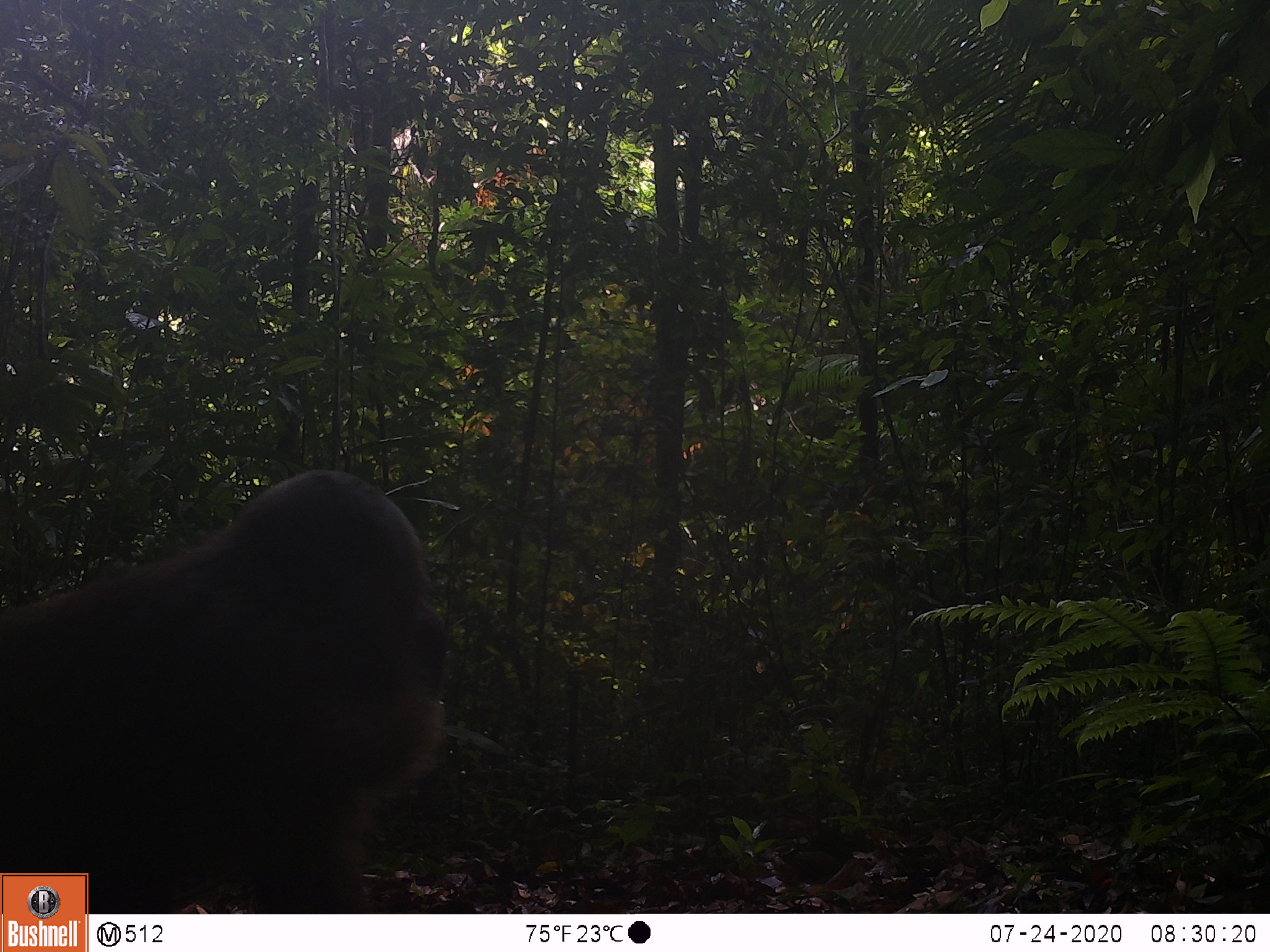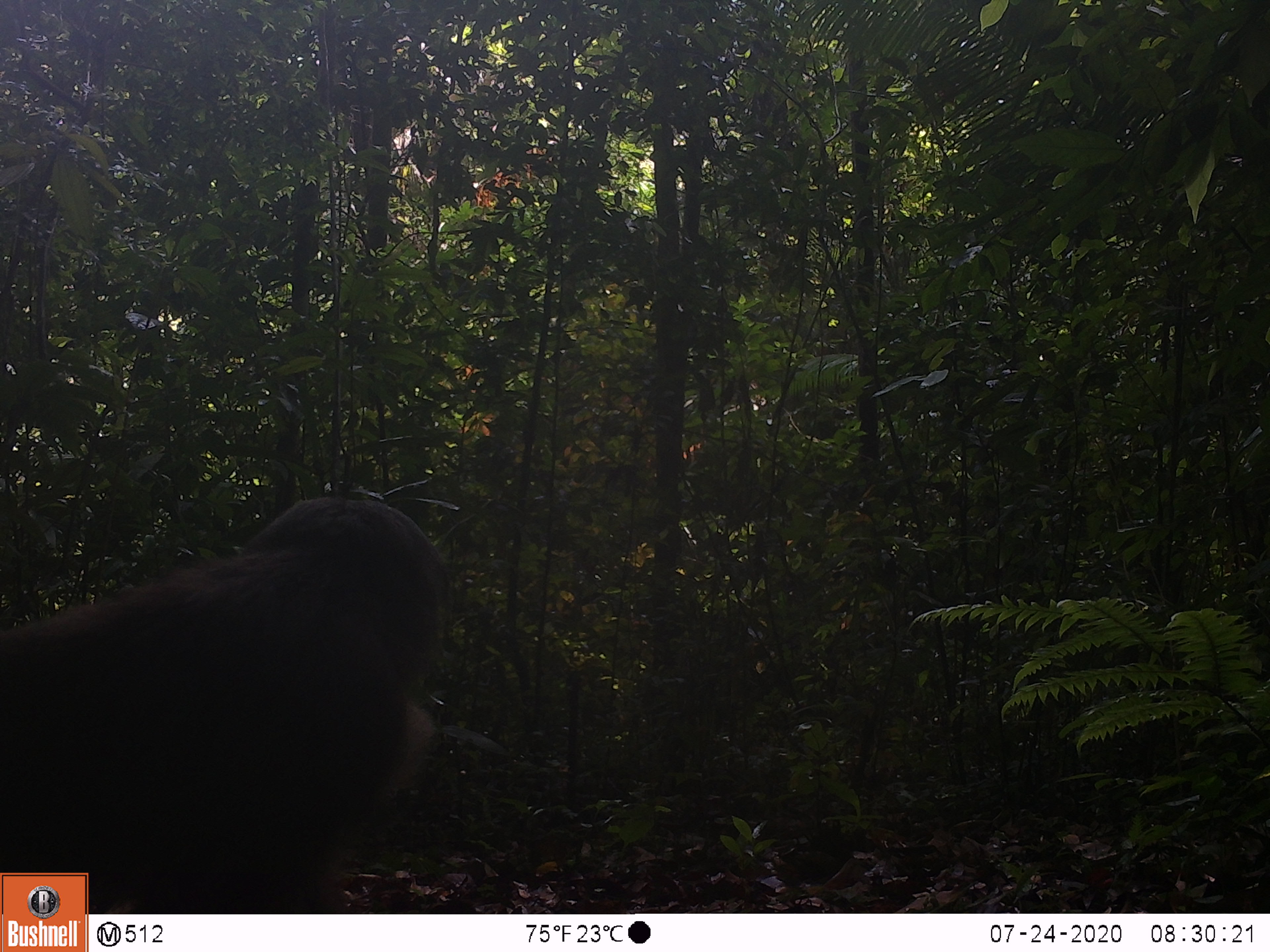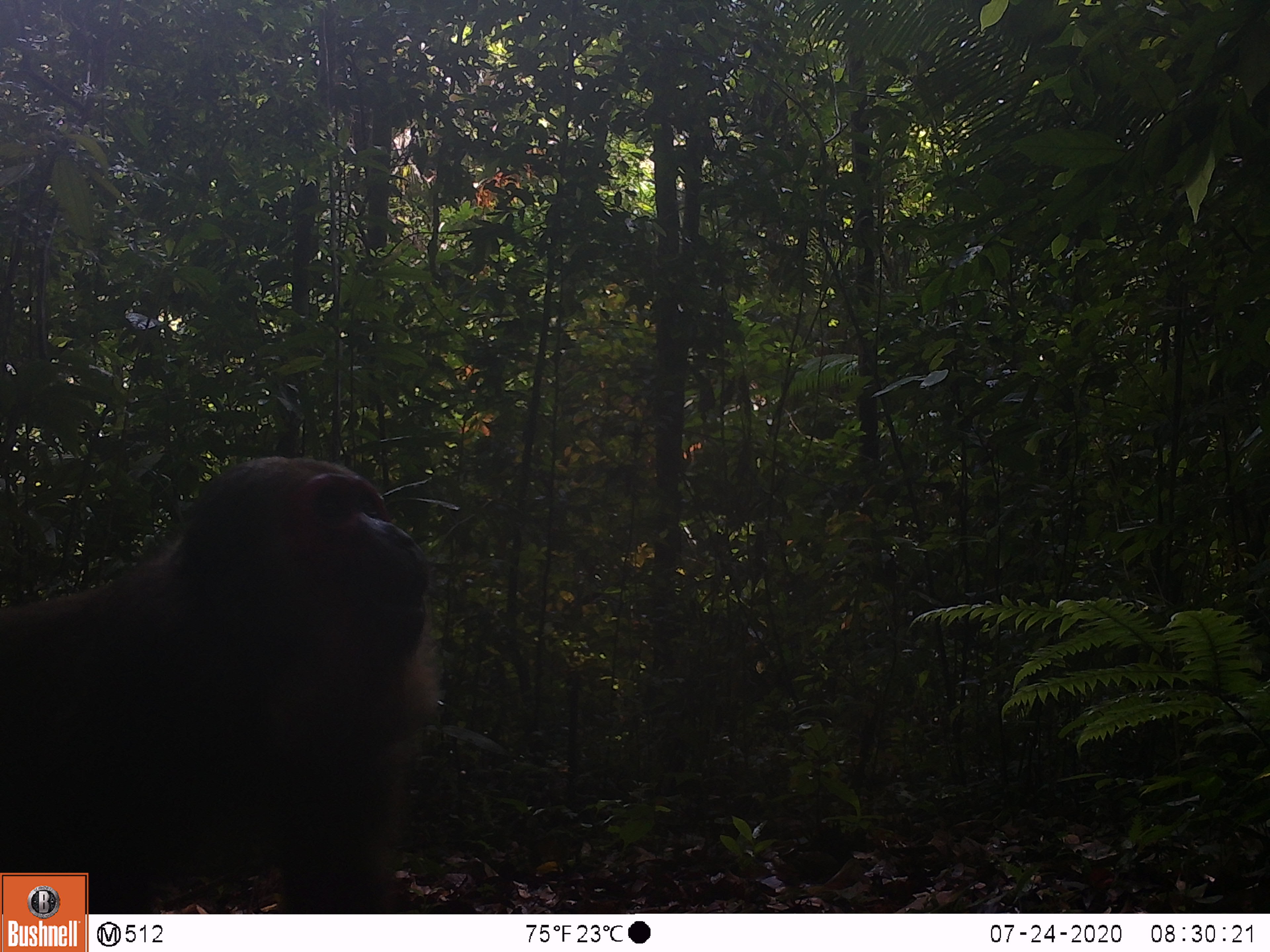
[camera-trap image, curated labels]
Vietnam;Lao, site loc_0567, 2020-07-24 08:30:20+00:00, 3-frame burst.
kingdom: Animalia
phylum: Chordata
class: Mammalia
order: Primates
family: Cercopithecidae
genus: Macaca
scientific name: Macaca arctoides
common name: stump-tailed macaque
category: stump tailed macaque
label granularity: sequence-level